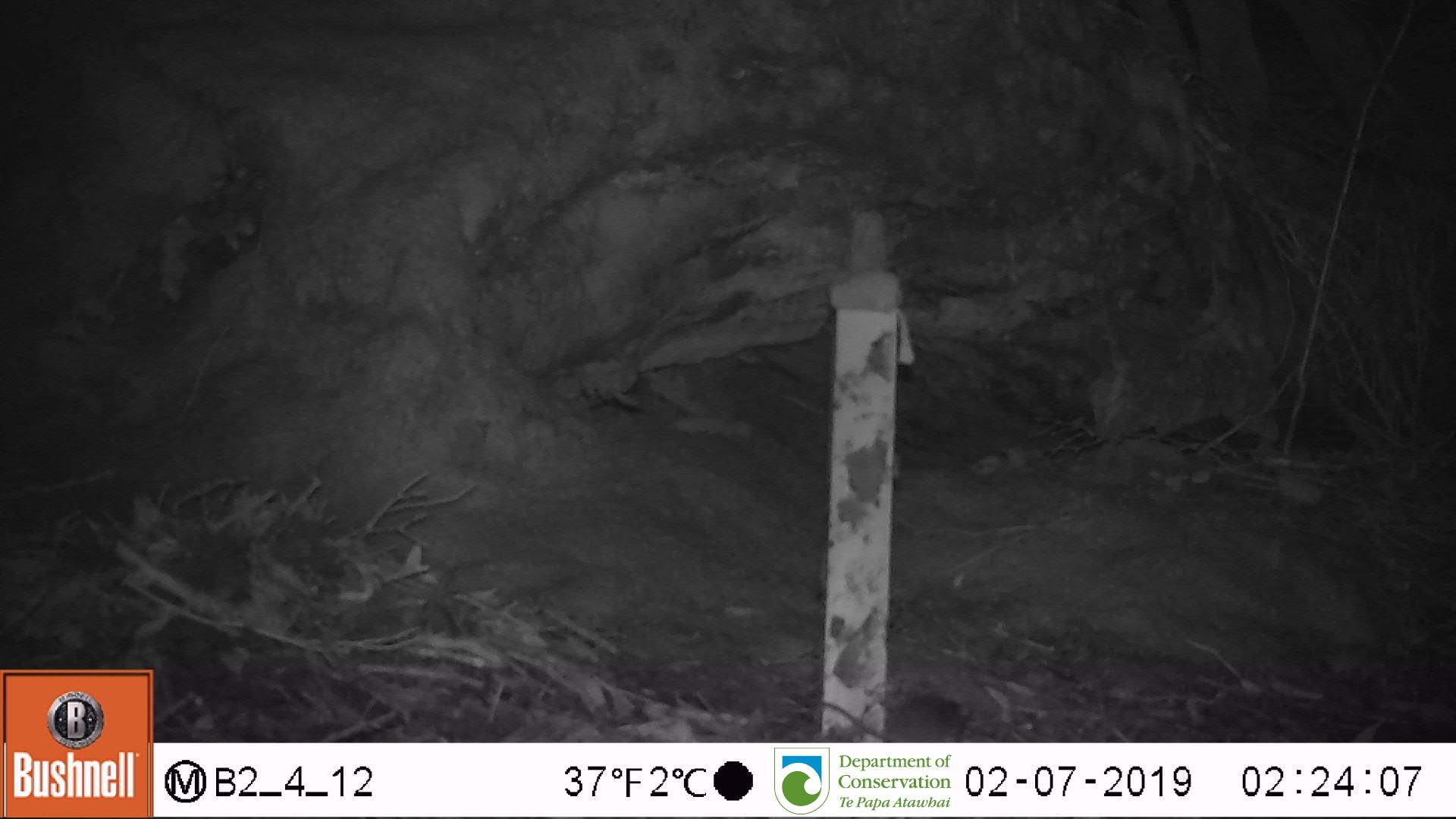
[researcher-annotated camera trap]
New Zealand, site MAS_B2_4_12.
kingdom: Animalia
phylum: Chordata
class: Mammalia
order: Rodentia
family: Muridae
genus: Mus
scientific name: Mus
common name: mouse